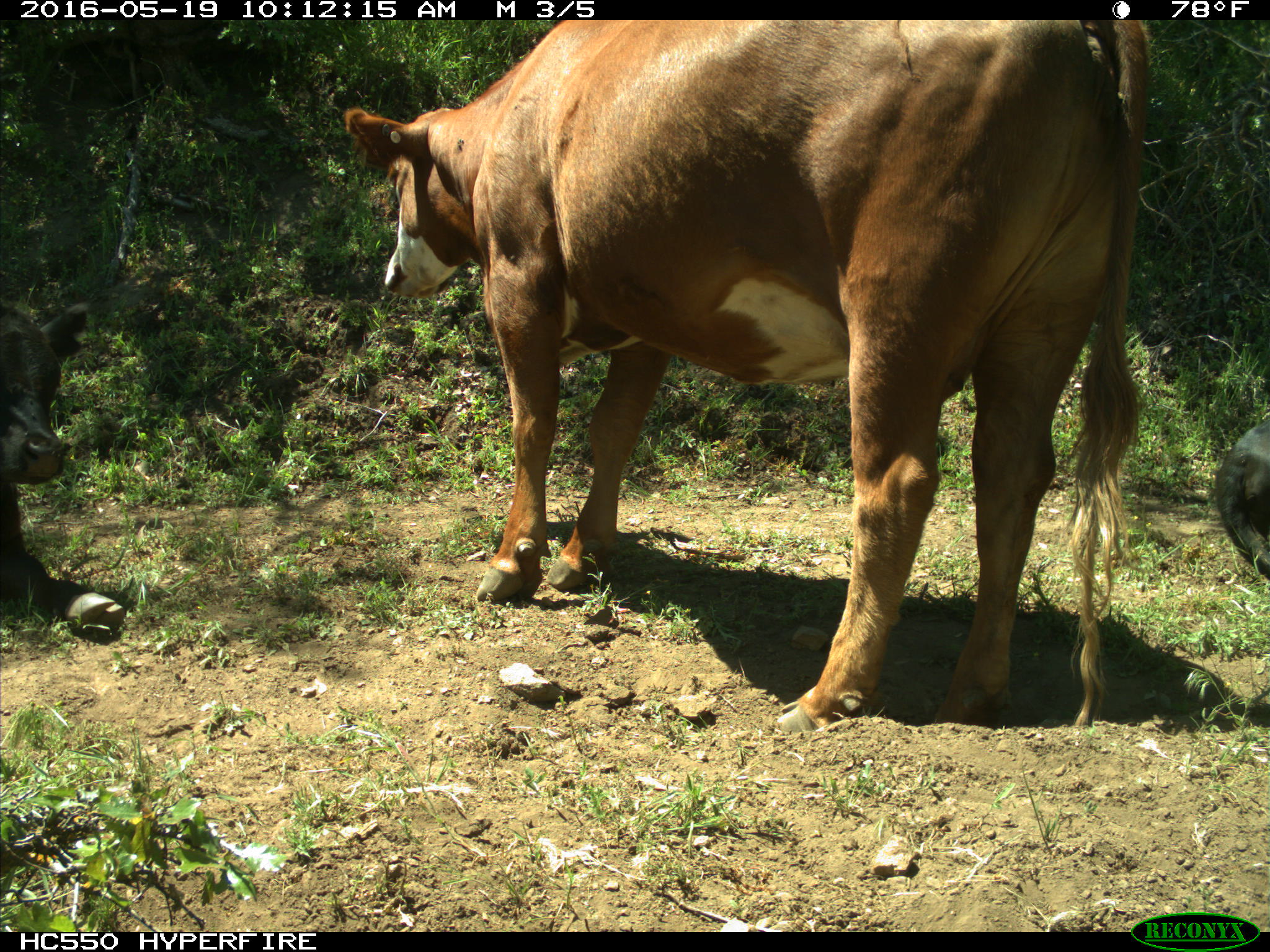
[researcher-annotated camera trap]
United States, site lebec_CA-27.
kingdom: Animalia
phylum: Chordata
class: Mammalia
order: Artiodactyla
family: Bovidae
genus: Bos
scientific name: Bos taurus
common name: domestic cow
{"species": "Bos taurus (domestic cow)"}